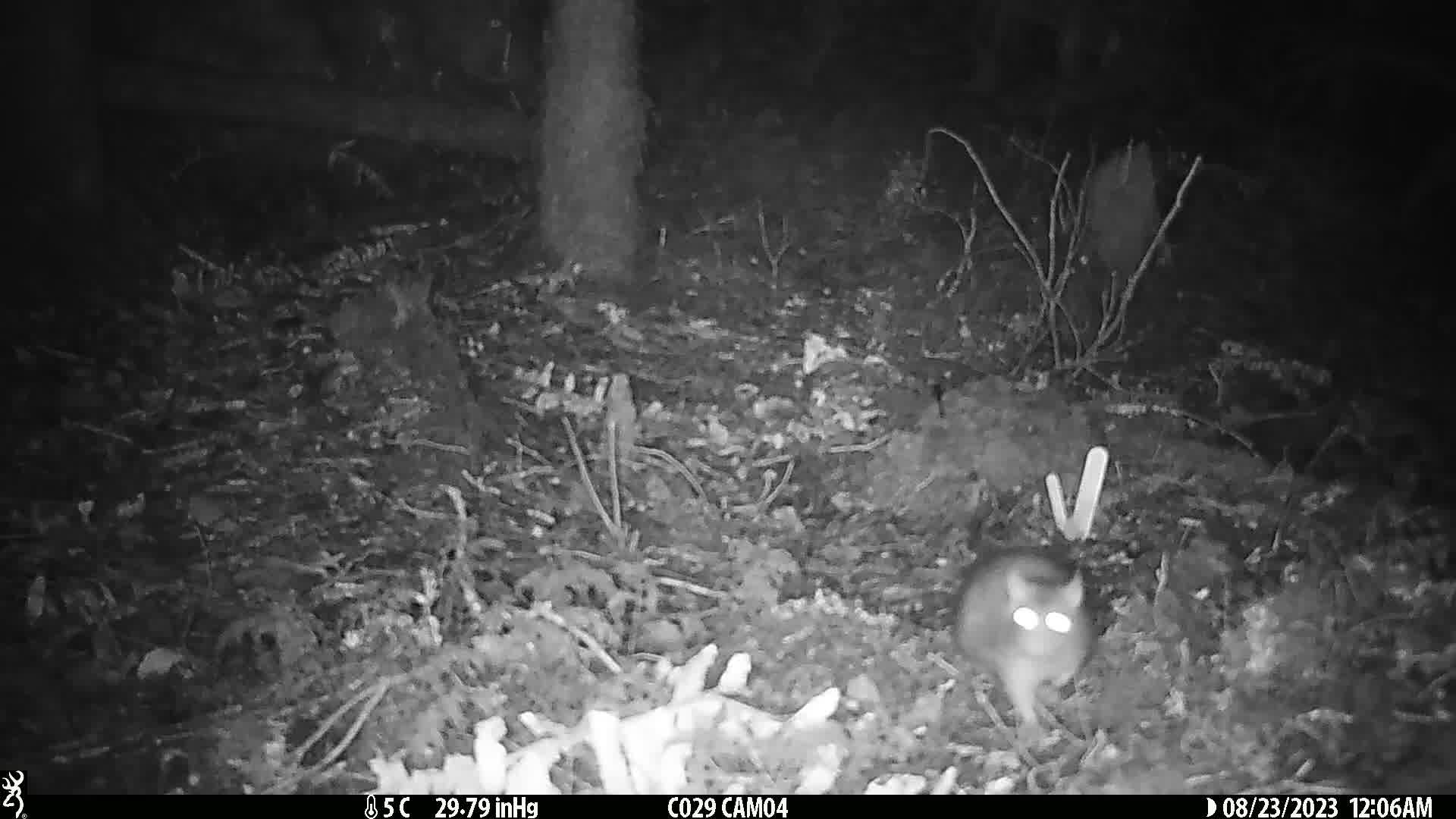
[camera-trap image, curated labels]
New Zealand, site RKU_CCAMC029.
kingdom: Animalia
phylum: Chordata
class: Mammalia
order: Rodentia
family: Muridae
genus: Rattus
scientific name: Rattus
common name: rat